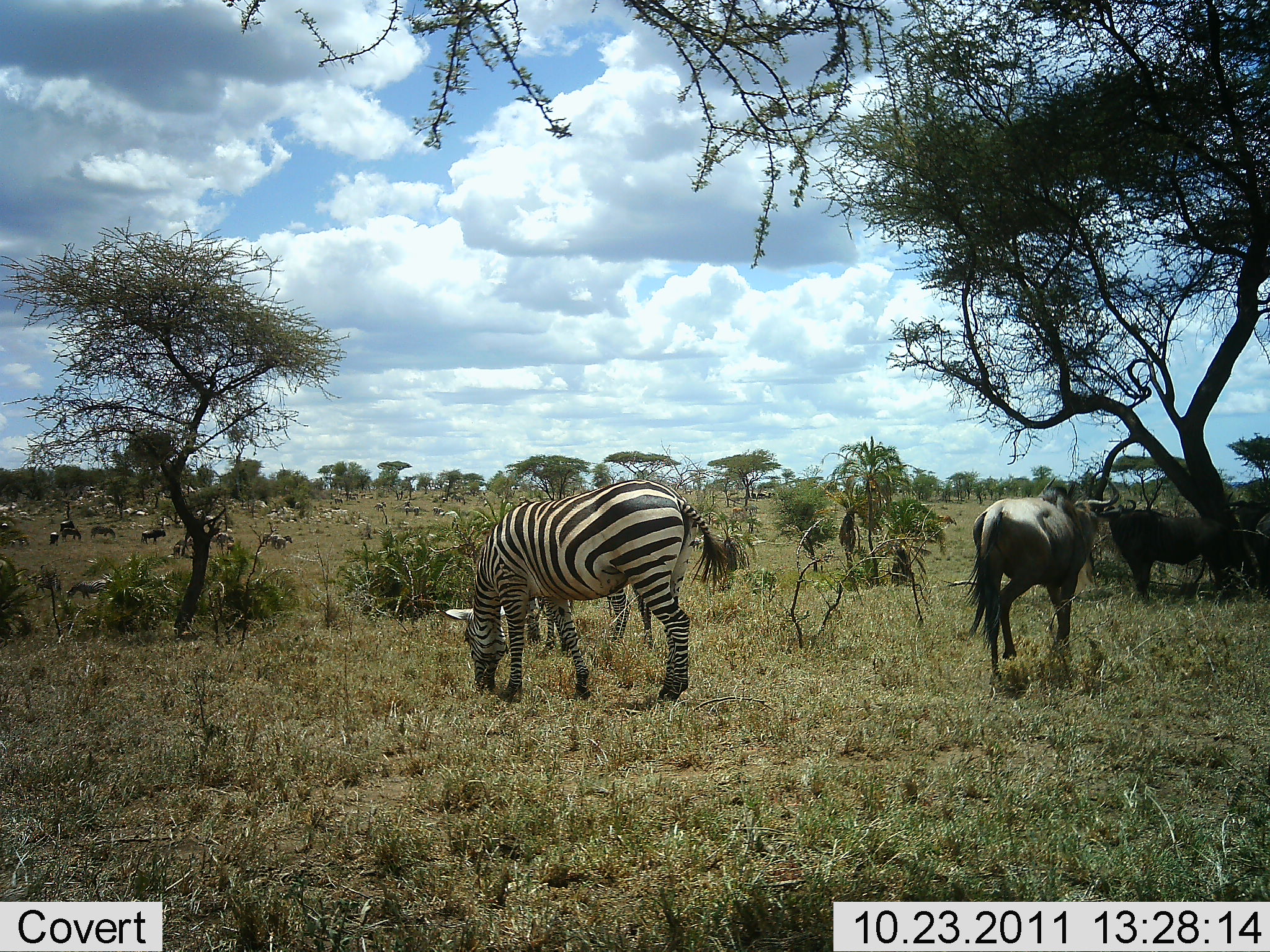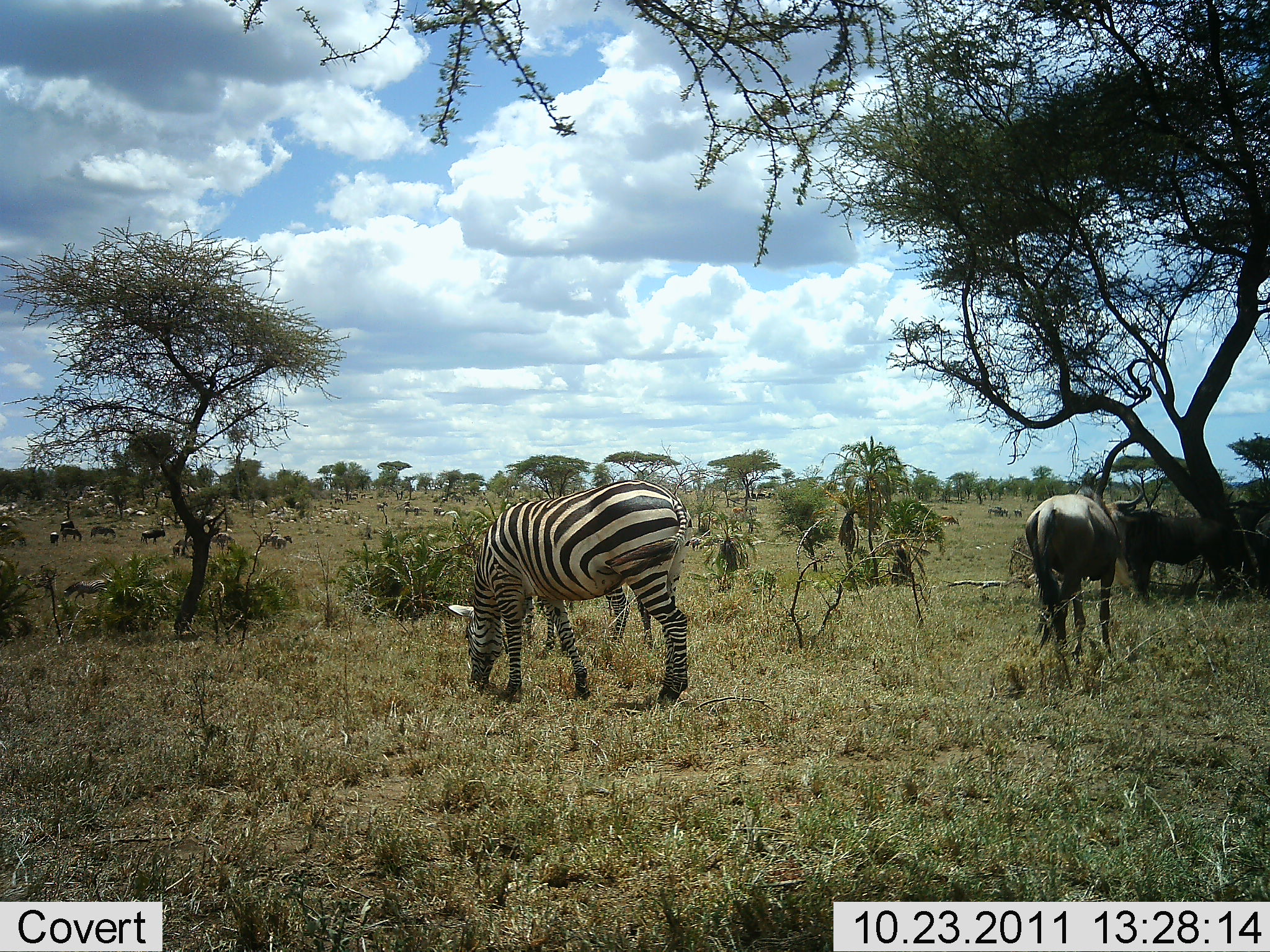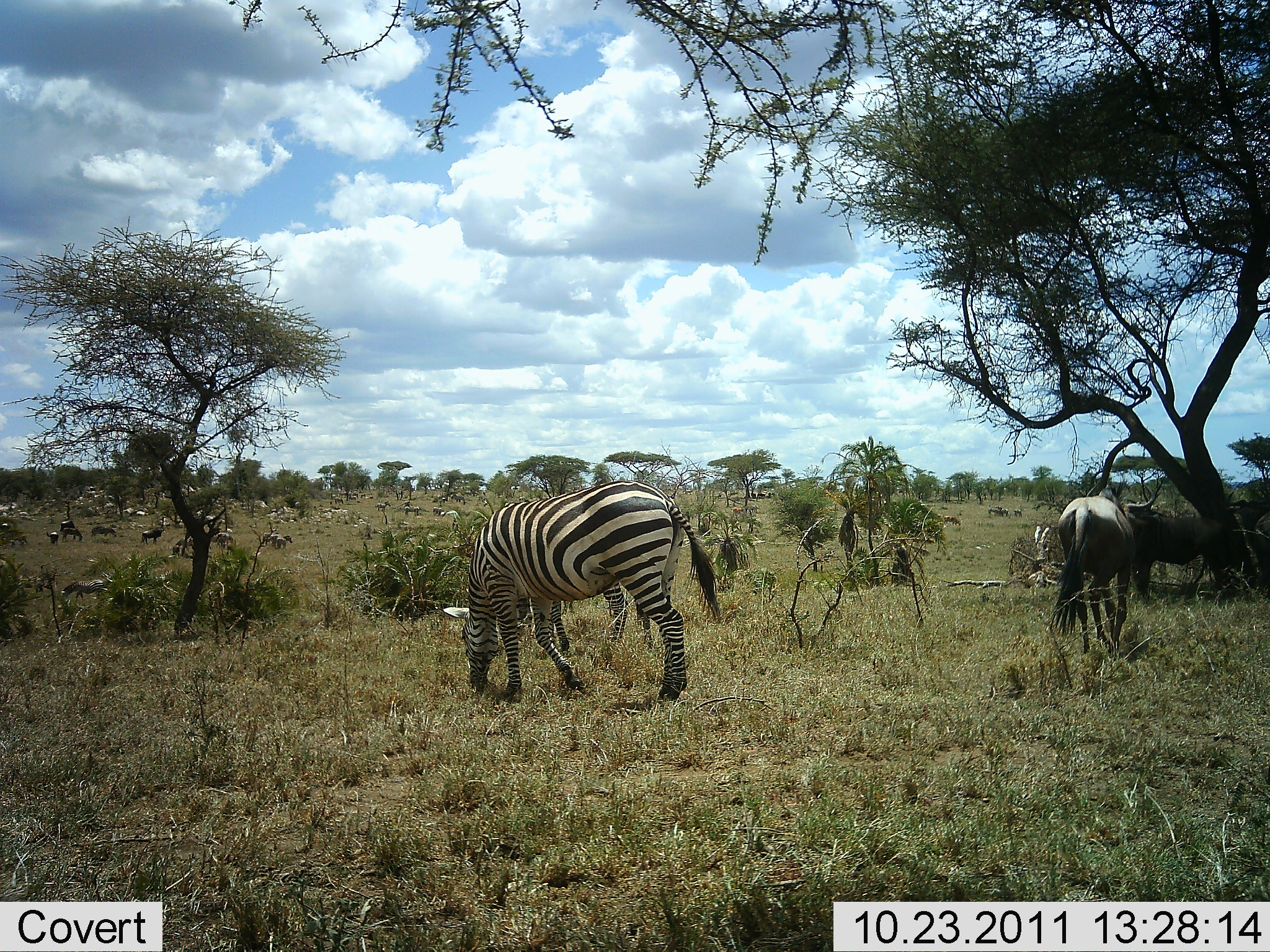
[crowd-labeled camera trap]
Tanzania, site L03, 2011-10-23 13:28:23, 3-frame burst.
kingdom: Animalia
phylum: Chordata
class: Mammalia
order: Artiodactyla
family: Bovidae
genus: Connochaetes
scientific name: Connochaetes taurinus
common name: blue wildebeest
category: wildebeest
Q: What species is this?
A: Wildebeest (blue wildebeest) (Connochaetes taurinus).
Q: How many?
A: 11-50.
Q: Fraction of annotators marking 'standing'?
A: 75%.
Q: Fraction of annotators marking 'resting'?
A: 8%.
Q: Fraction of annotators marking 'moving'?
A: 75%.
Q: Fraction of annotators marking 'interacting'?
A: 0%.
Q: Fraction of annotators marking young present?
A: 0%.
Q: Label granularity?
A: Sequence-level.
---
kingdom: Animalia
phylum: Chordata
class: Mammalia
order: Perissodactyla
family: Equidae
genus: Equus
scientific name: Equus quagga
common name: plains zebra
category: zebra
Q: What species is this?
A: Zebra (plains zebra) (Equus quagga).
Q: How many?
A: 1.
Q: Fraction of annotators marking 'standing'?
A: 33%.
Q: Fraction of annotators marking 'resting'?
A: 0%.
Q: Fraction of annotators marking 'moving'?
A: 0%.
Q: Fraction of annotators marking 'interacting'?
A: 0%.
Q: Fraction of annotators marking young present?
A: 0%.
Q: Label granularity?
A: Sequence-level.